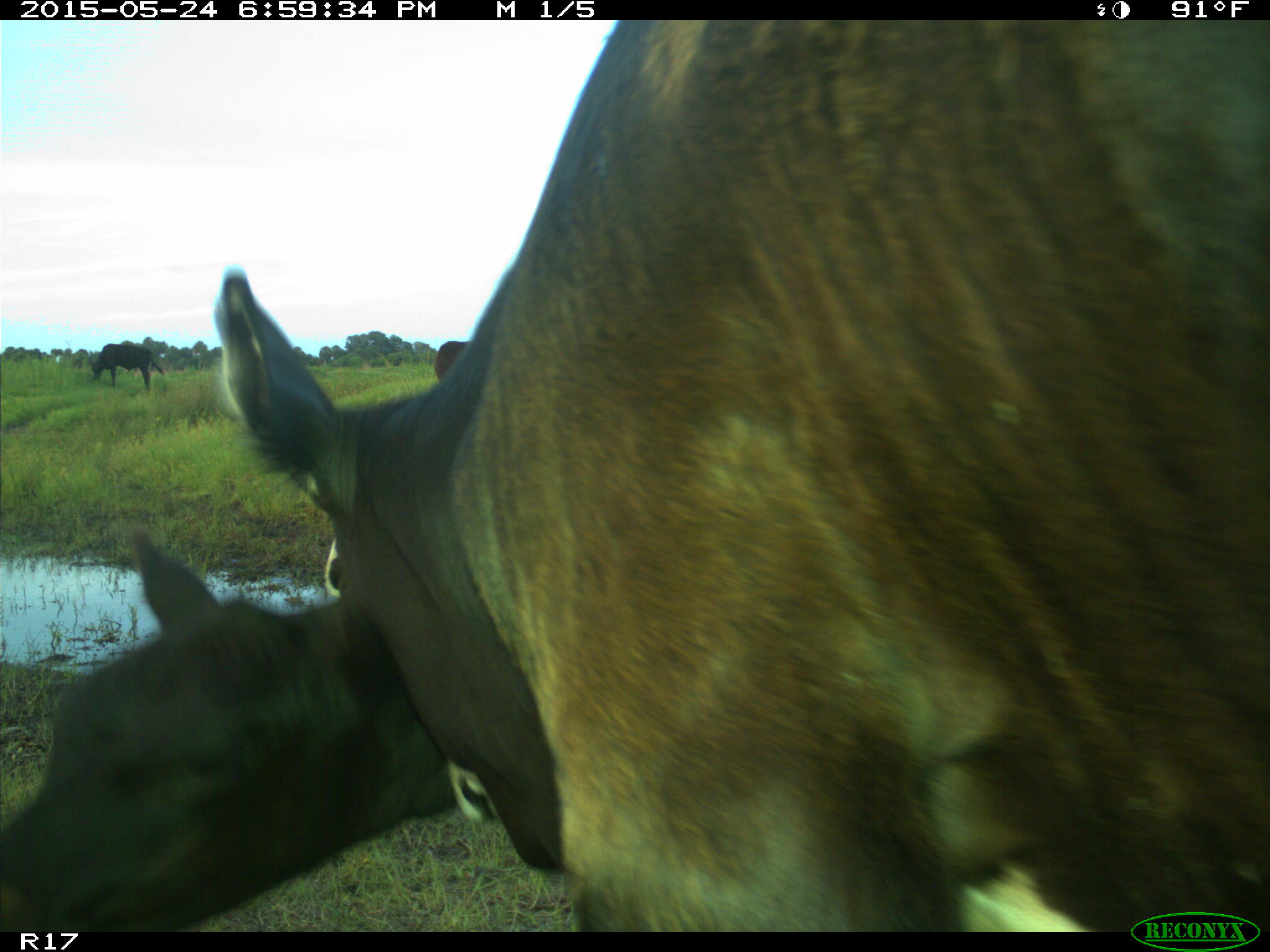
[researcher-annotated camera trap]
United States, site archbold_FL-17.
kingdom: Animalia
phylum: Chordata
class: Mammalia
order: Artiodactyla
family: Bovidae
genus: Bos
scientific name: Bos taurus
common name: domestic cow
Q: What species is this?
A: Bos taurus (domestic cow).